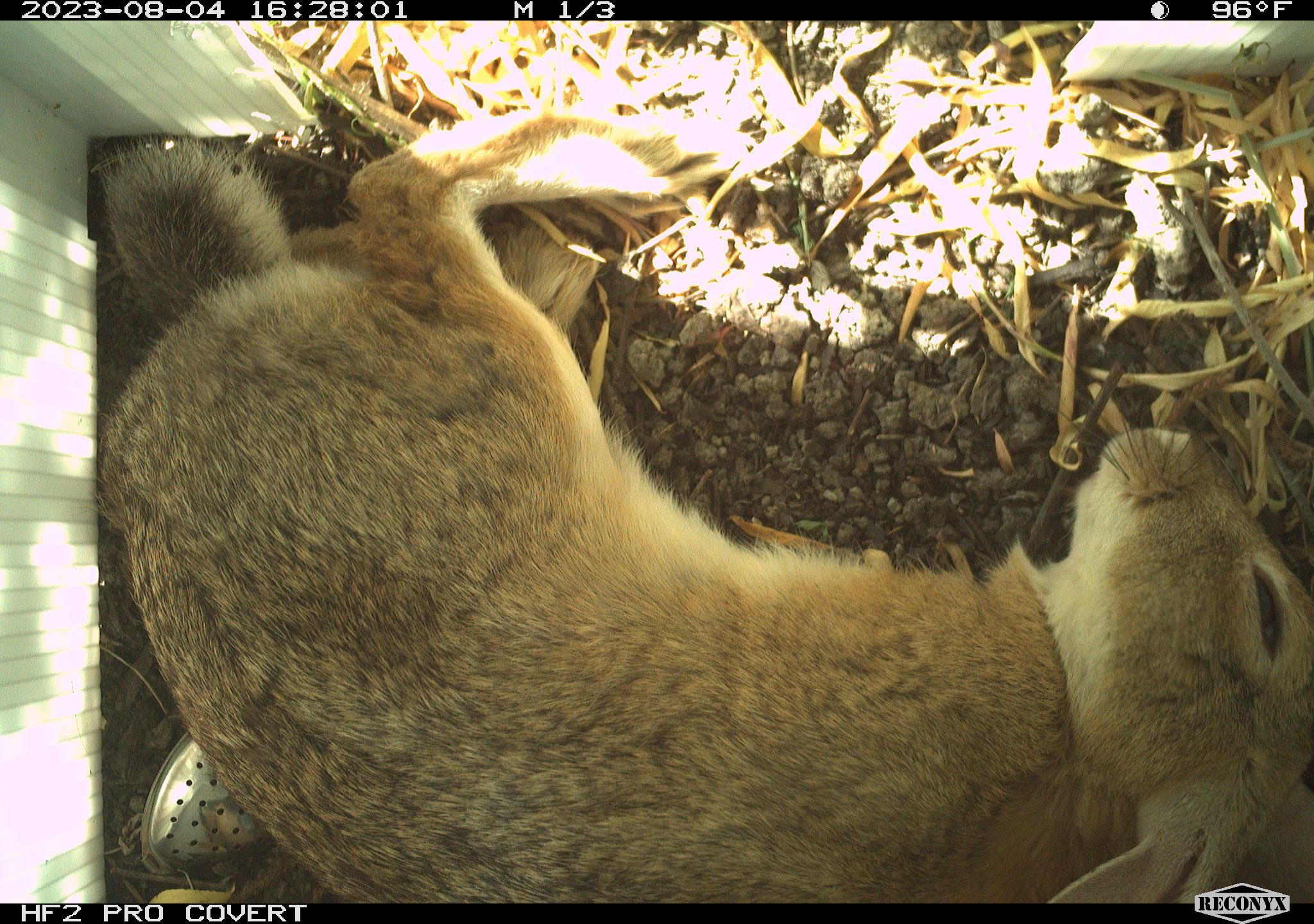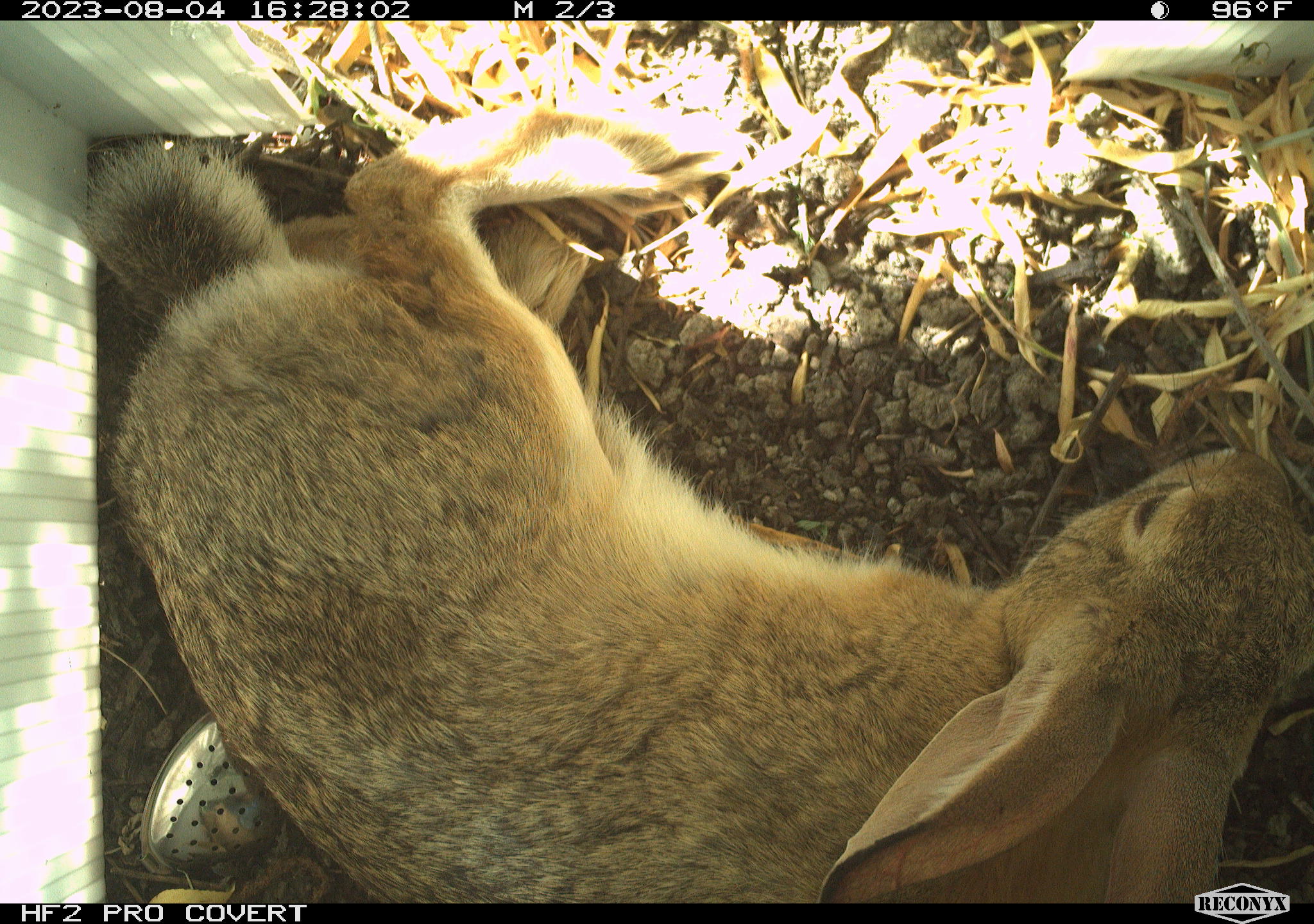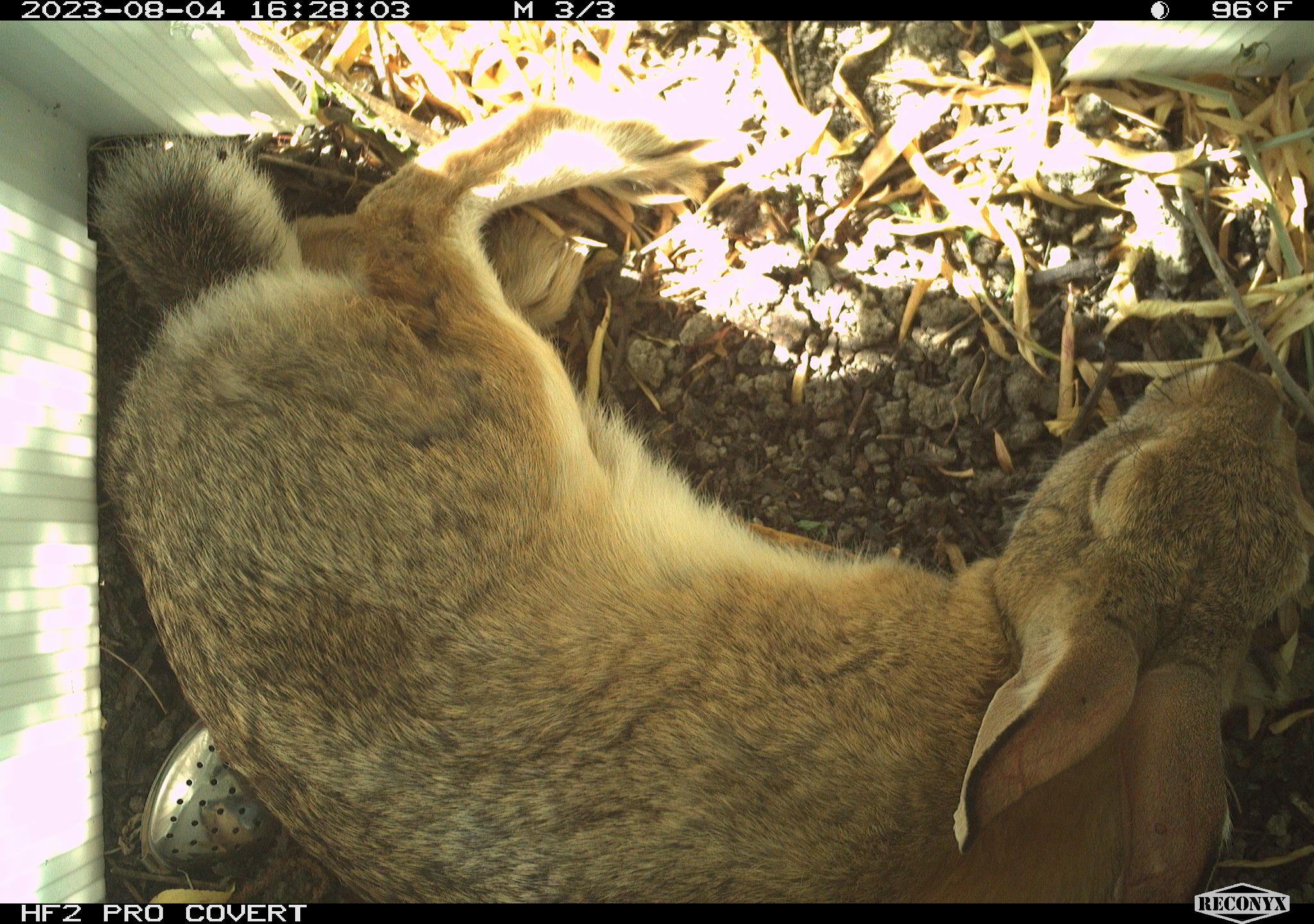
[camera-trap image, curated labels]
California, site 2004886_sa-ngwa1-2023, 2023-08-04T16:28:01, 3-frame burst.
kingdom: Animalia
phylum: Chordata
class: Mammalia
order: Lagomorpha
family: Leporidae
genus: Sylvilagus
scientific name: Sylvilagus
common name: cottontail rabbits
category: sylvilagus species